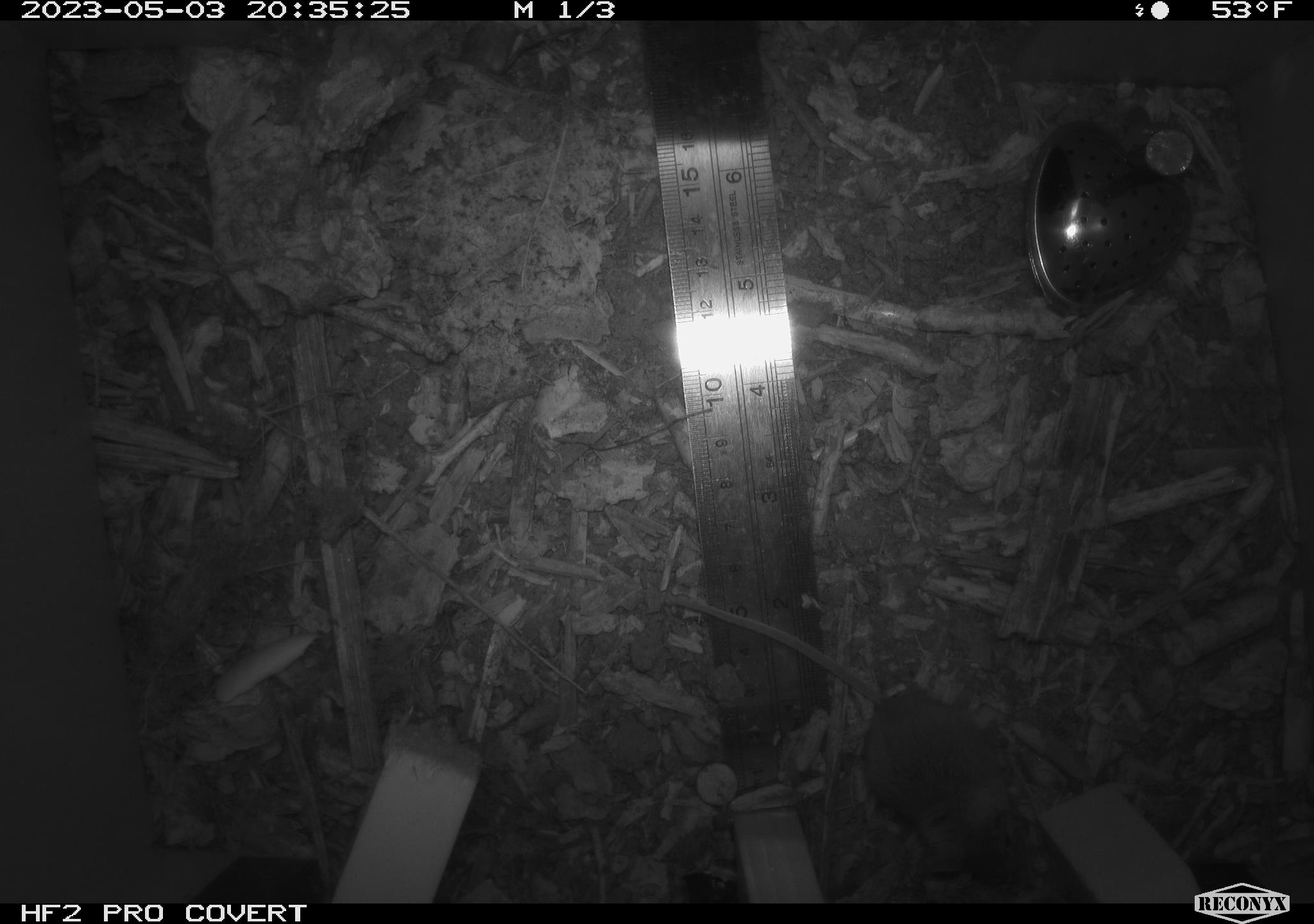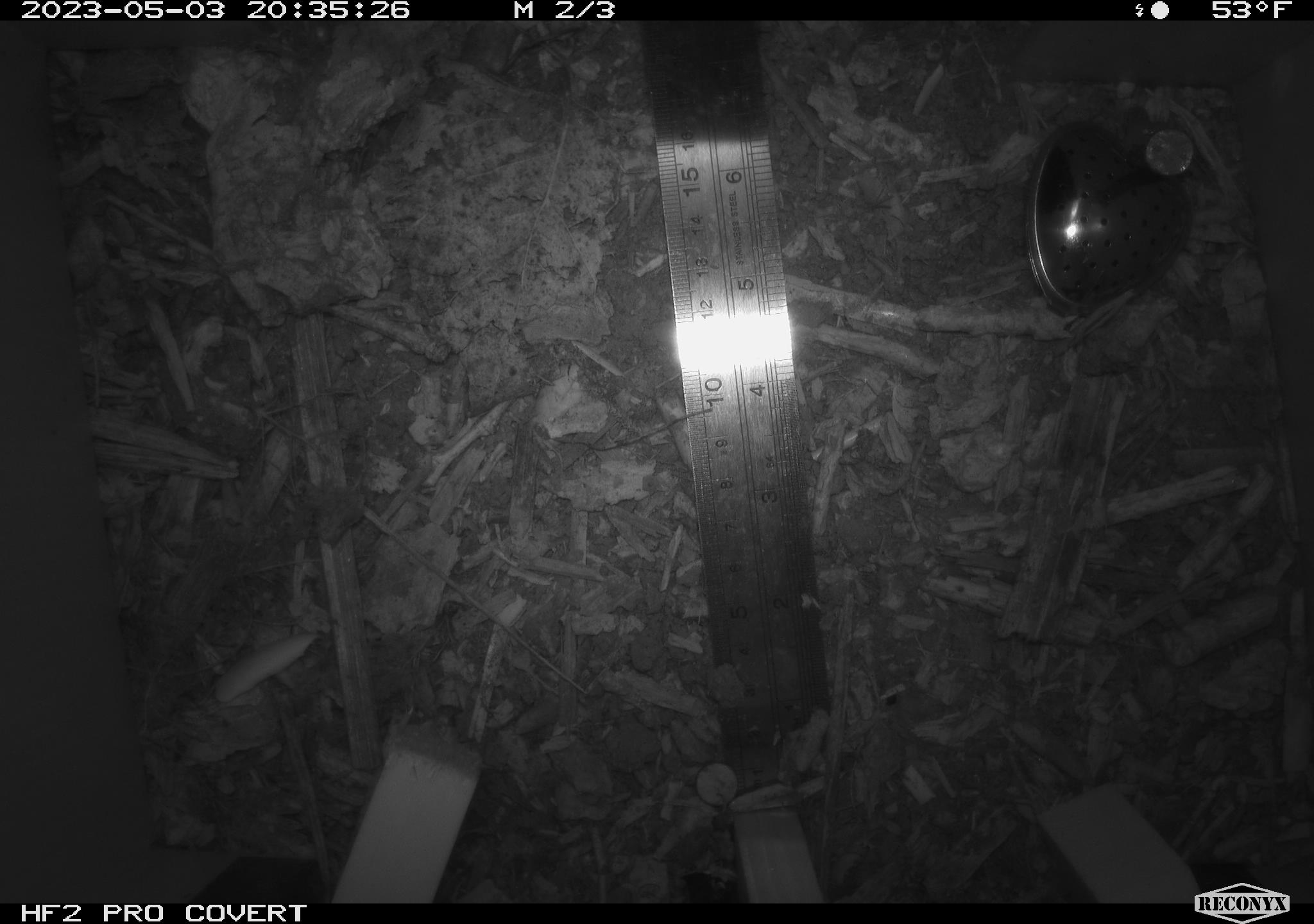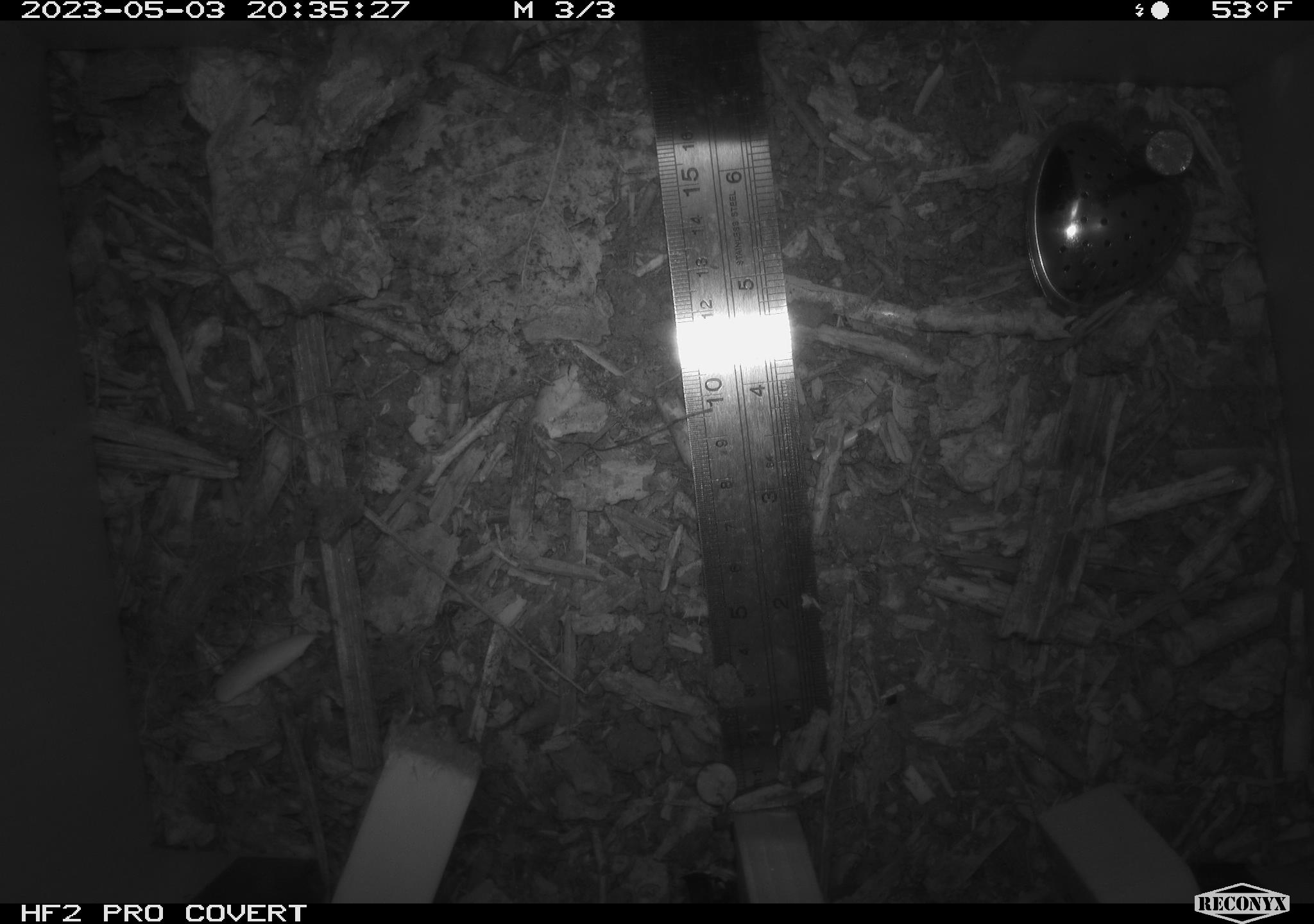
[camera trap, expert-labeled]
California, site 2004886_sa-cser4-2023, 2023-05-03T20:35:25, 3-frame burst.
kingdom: Animalia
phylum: Chordata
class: Mammalia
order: Rodentia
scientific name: Rodentia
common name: mouse species